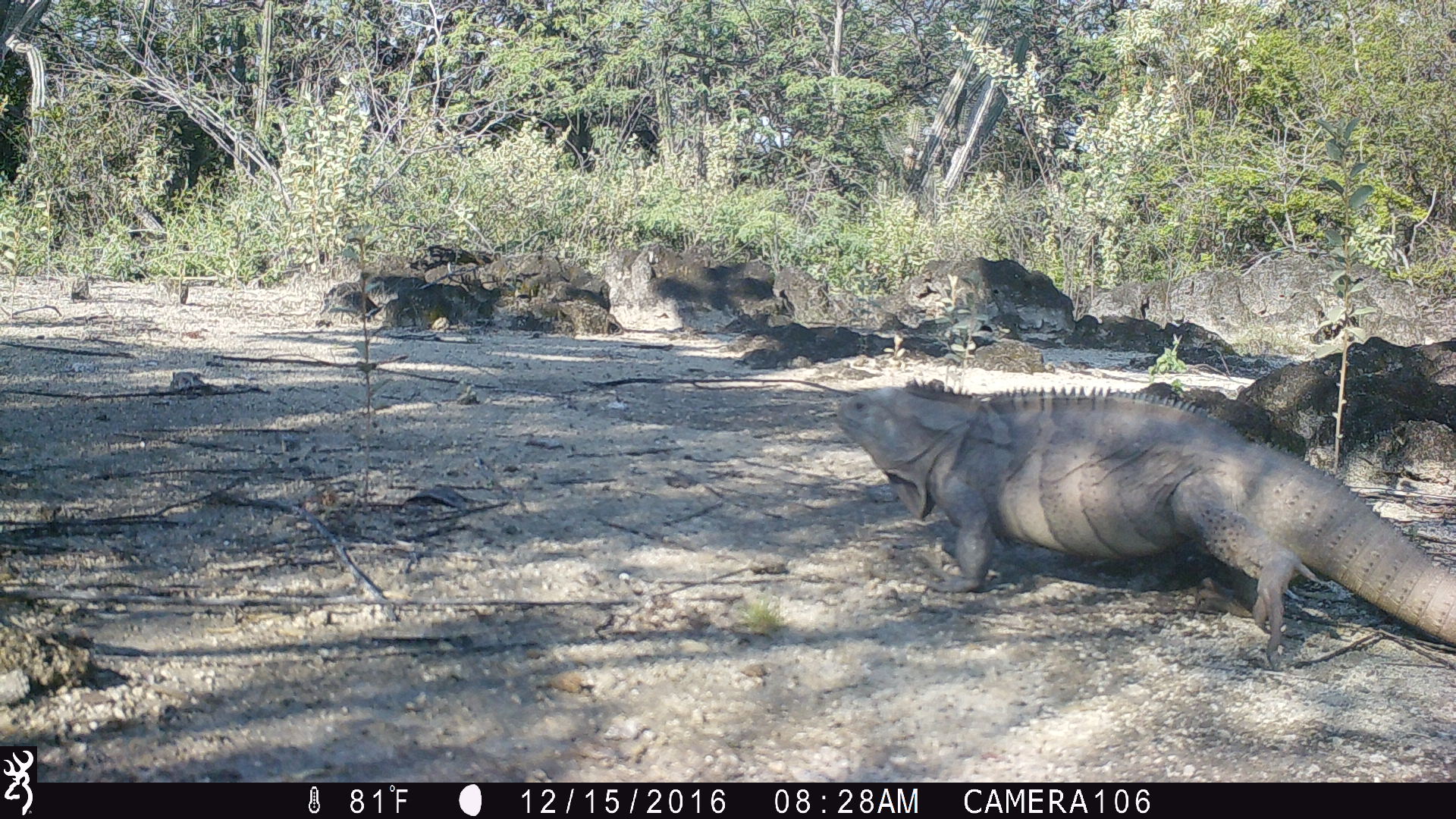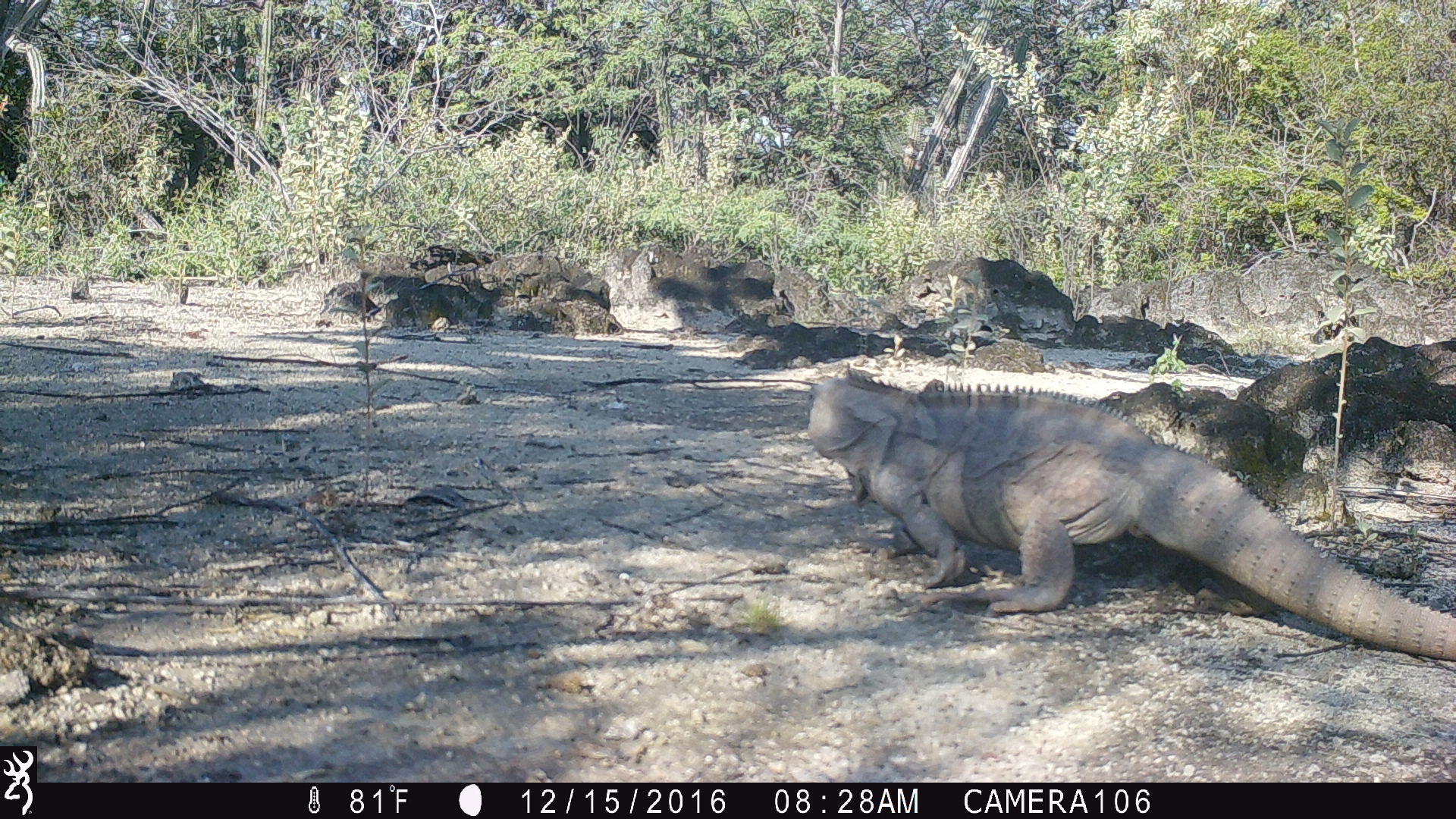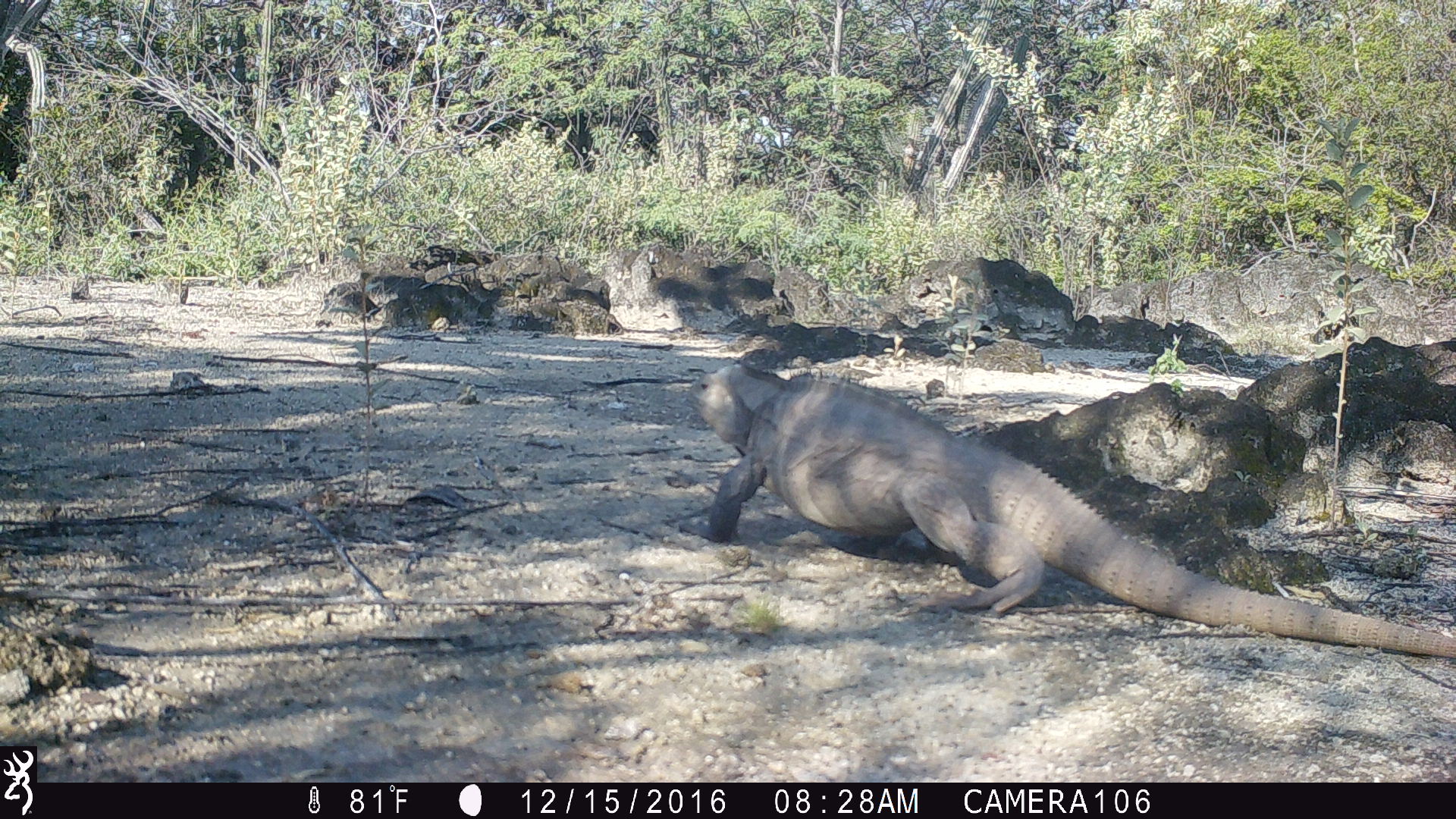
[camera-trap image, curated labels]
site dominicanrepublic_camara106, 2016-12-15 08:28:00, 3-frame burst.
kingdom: Animalia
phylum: Chordata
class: Reptilia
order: Squamata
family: Iguanidae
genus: Iguana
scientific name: Iguana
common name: typical iguanas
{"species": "Iguana (typical iguanas)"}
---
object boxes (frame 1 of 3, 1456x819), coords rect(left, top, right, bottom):
iguana: rect(821, 378, 1456, 676)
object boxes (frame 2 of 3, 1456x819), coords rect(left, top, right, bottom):
iguana: rect(803, 373, 1439, 648)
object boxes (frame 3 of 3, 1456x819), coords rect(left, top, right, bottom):
iguana: rect(695, 352, 1456, 661)